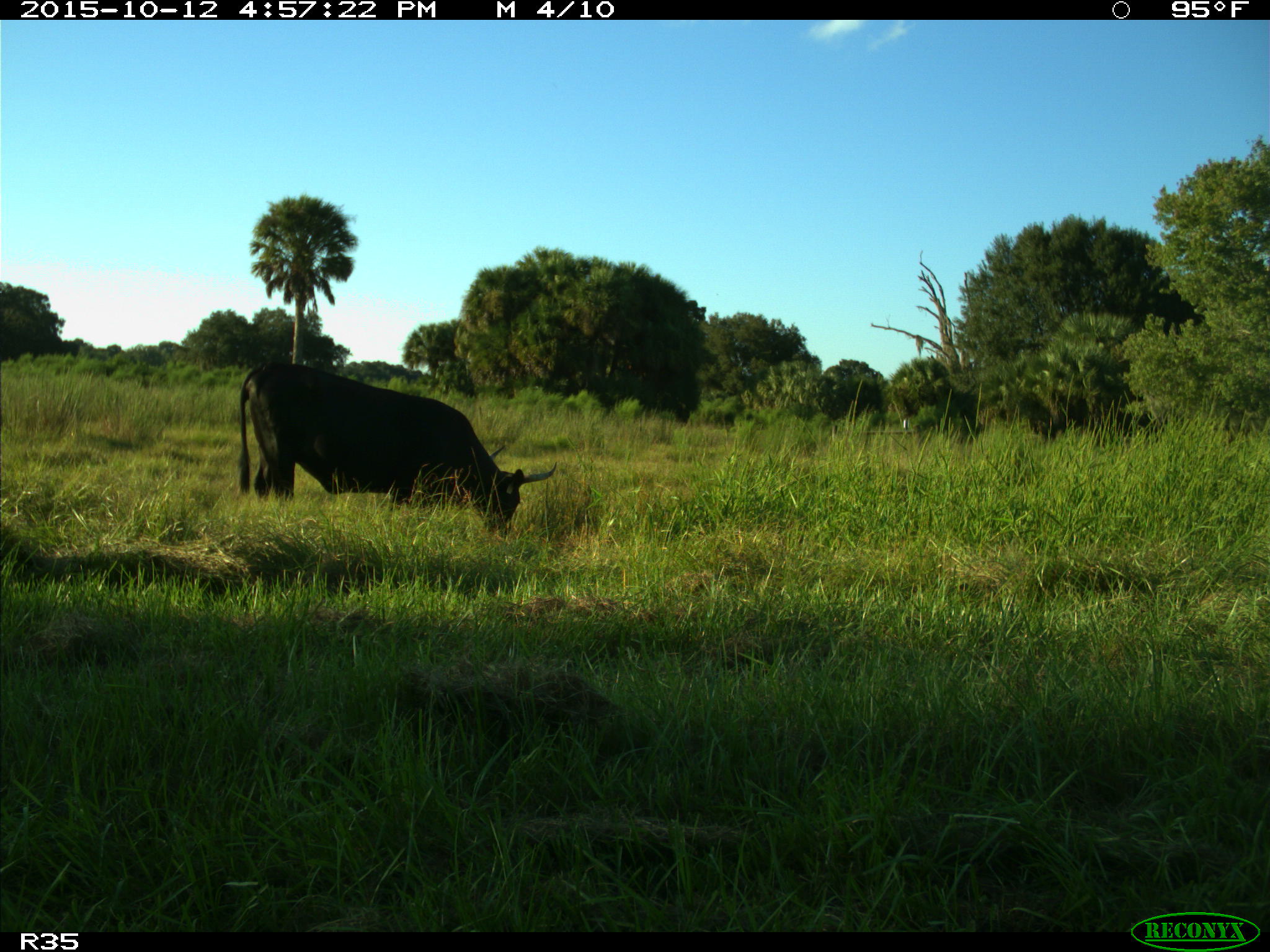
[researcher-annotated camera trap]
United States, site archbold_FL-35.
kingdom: Animalia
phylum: Chordata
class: Mammalia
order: Artiodactyla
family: Bovidae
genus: Bos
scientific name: Bos taurus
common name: domestic cow